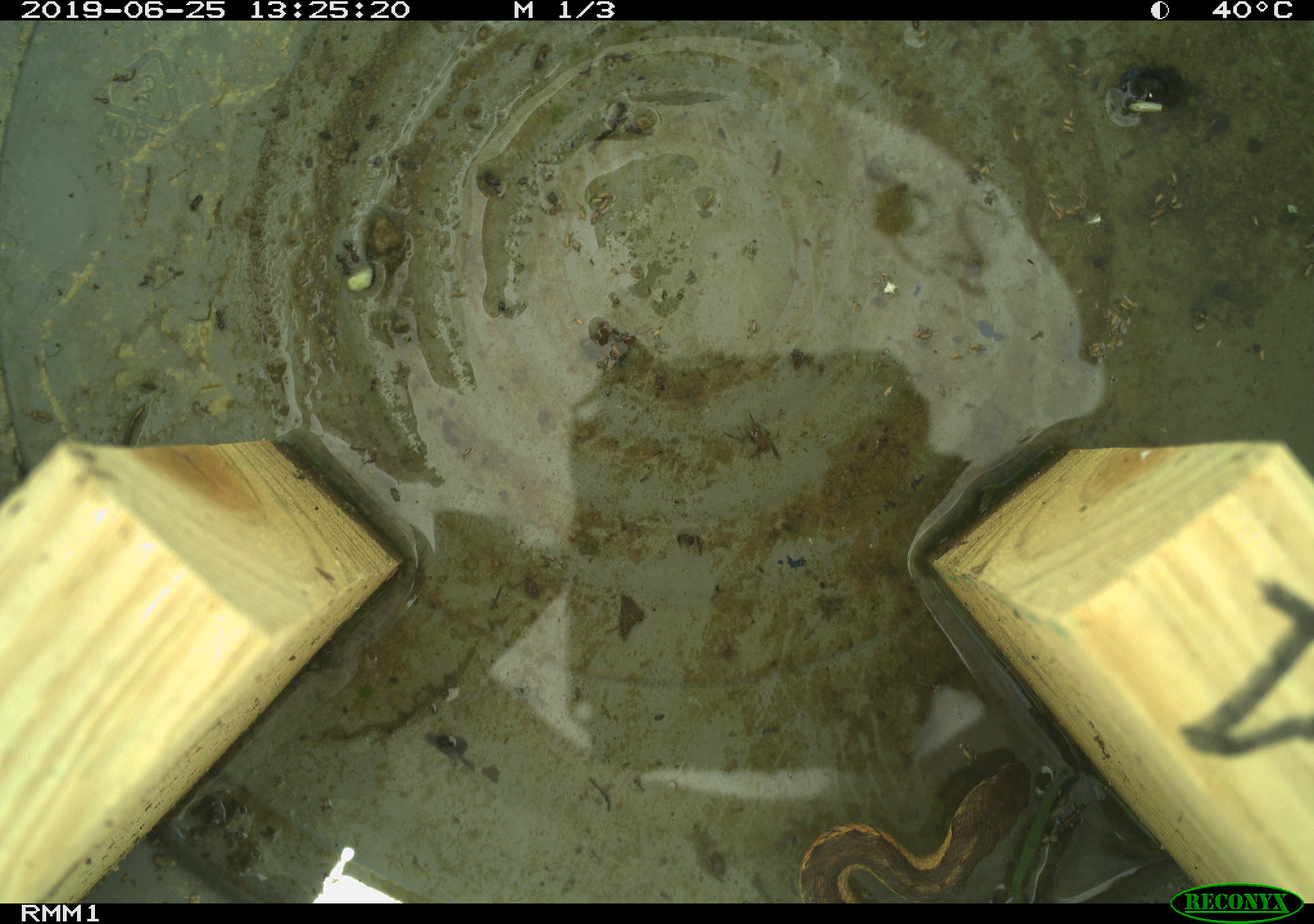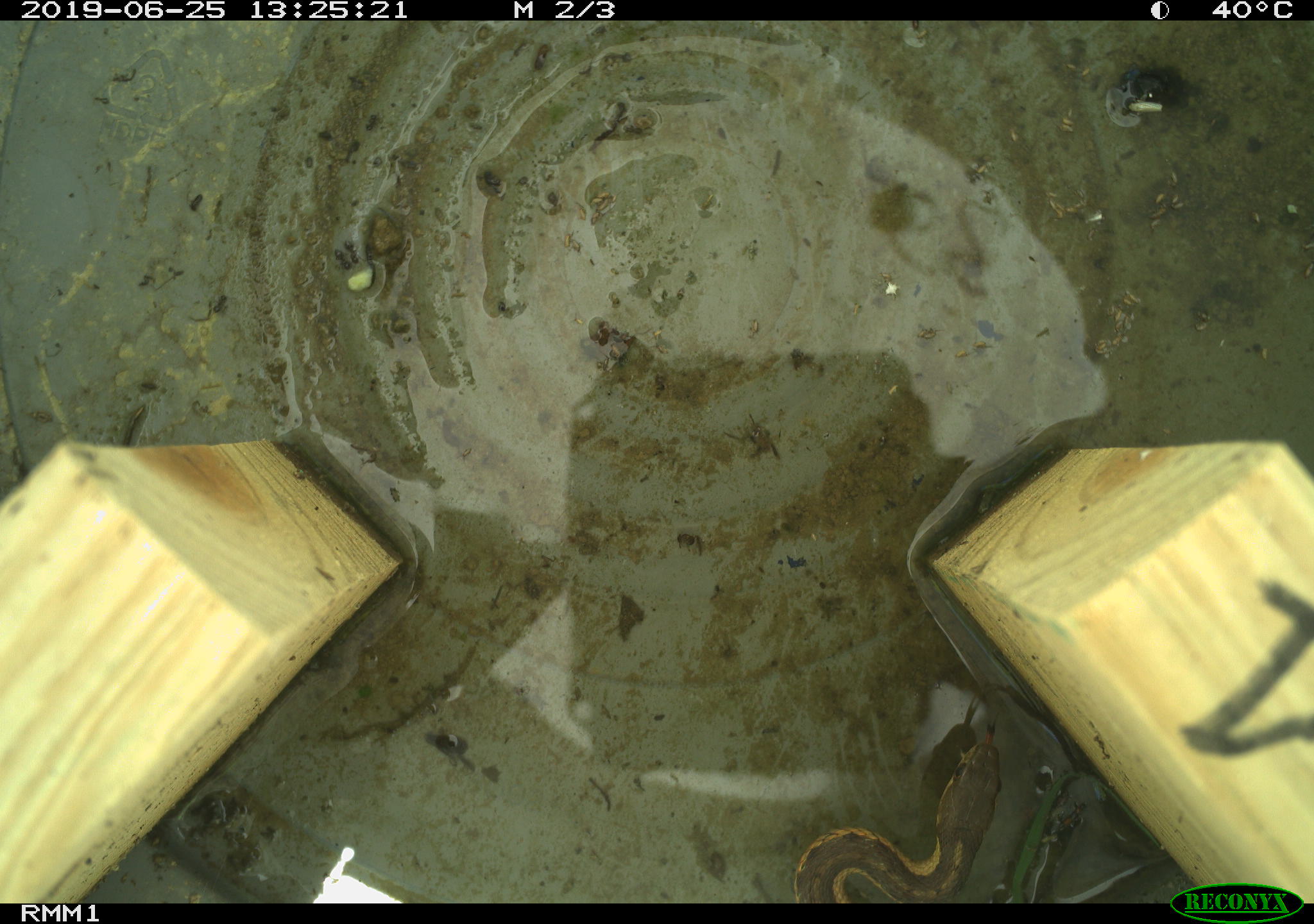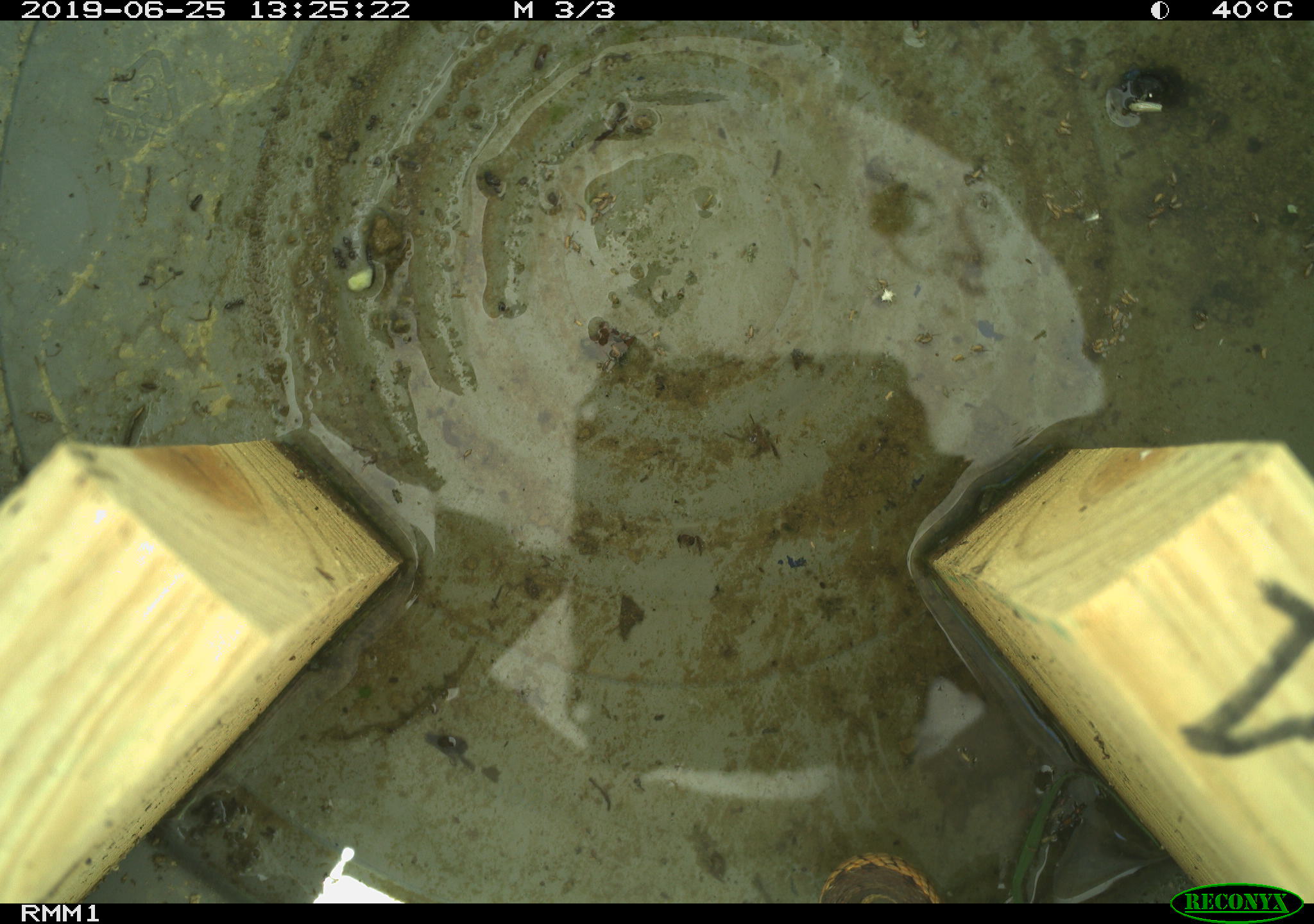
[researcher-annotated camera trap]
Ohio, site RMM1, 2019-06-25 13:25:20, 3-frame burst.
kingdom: Animalia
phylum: Chordata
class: Reptilia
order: Squamata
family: Colubridae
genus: Thamnophis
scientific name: Thamnophis sirtalis sirtalis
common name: eastern gartersnake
Eastern gartersnake (Thamnophis sirtalis sirtalis).